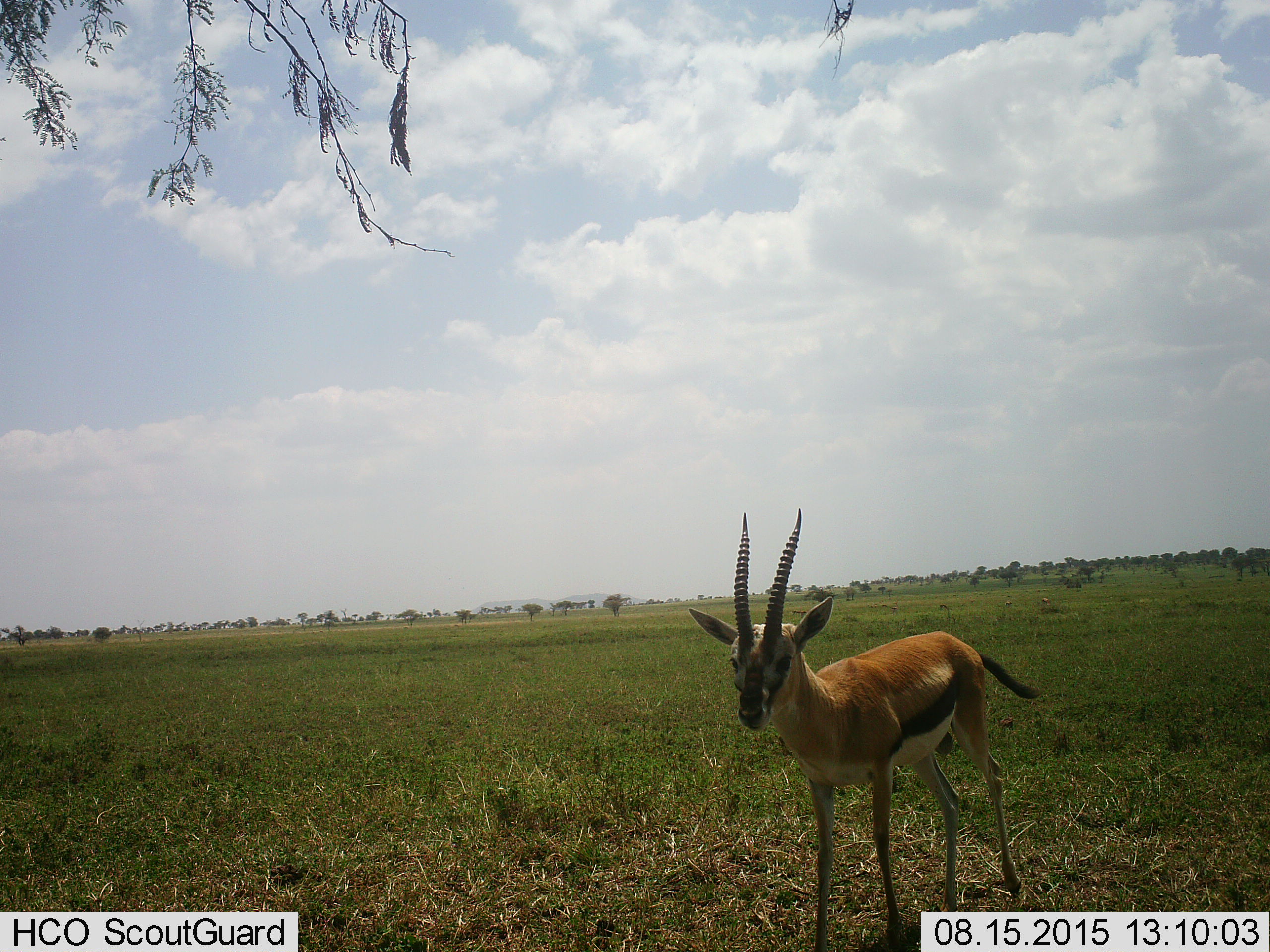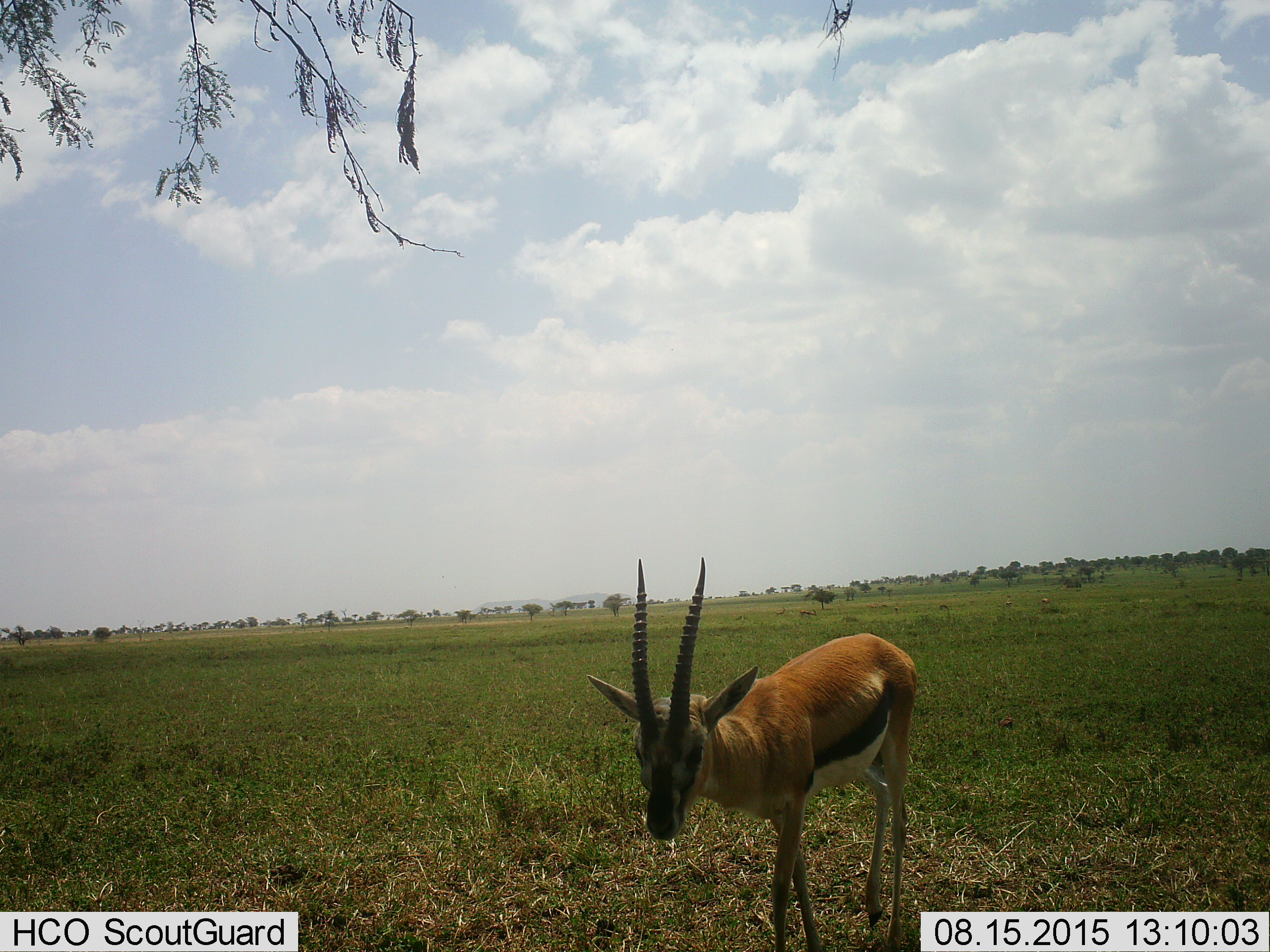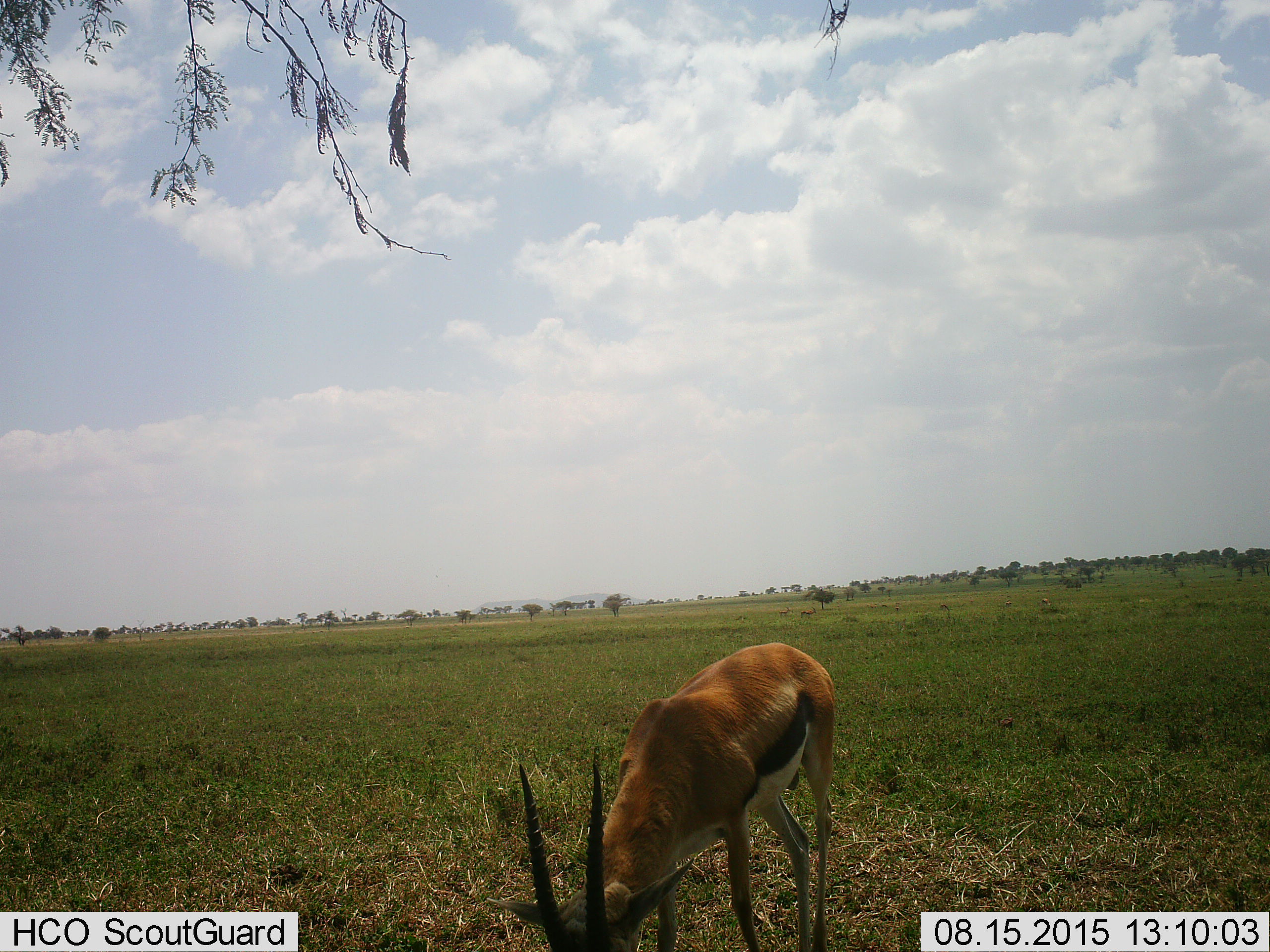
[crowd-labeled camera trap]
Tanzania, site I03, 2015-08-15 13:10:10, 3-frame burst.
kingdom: Animalia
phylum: Chordata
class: Mammalia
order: Artiodactyla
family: Bovidae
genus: Eudorcas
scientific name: Eudorcas thomsonii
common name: thomson's gazelle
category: gazellethomsons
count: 1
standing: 50%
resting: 0%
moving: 62%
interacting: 0%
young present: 0%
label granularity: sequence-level